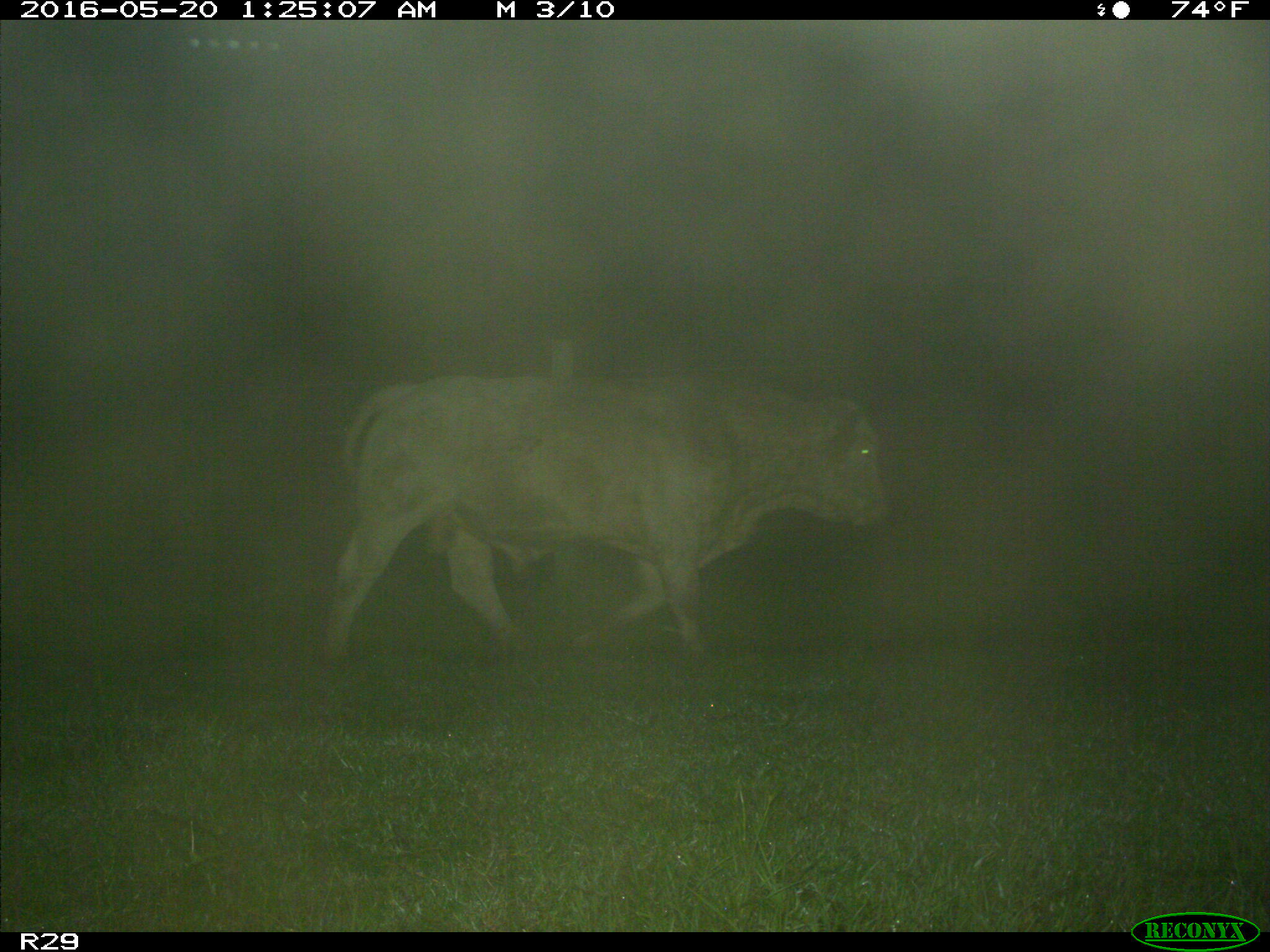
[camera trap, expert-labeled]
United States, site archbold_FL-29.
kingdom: Animalia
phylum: Chordata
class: Mammalia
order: Artiodactyla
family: Bovidae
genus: Bos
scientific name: Bos taurus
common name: domestic cow